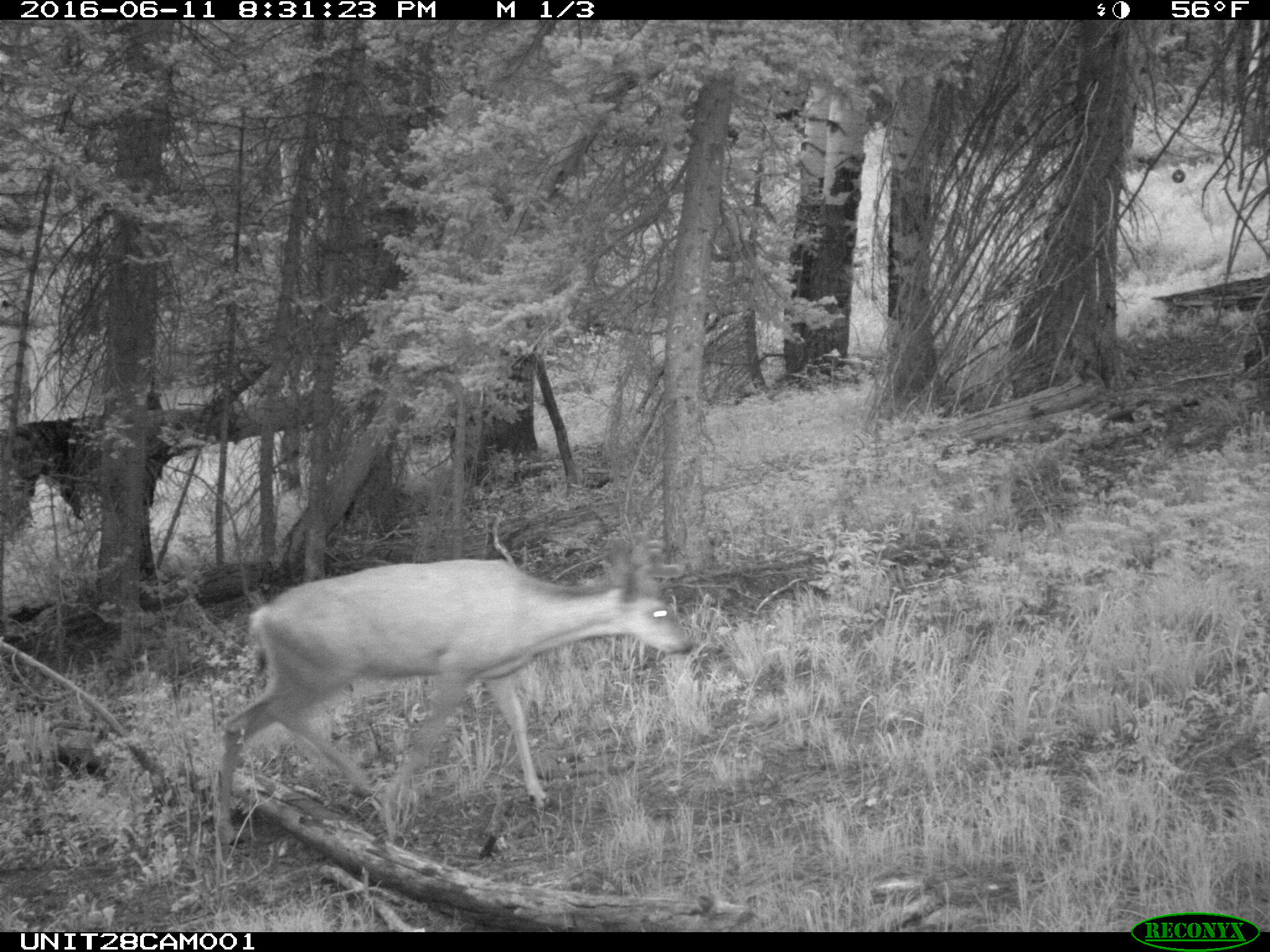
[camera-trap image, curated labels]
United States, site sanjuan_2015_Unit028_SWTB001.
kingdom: Animalia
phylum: Chordata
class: Mammalia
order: Artiodactyla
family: Cervidae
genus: Odocoileus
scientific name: Odocoileus hemionus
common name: mule deer